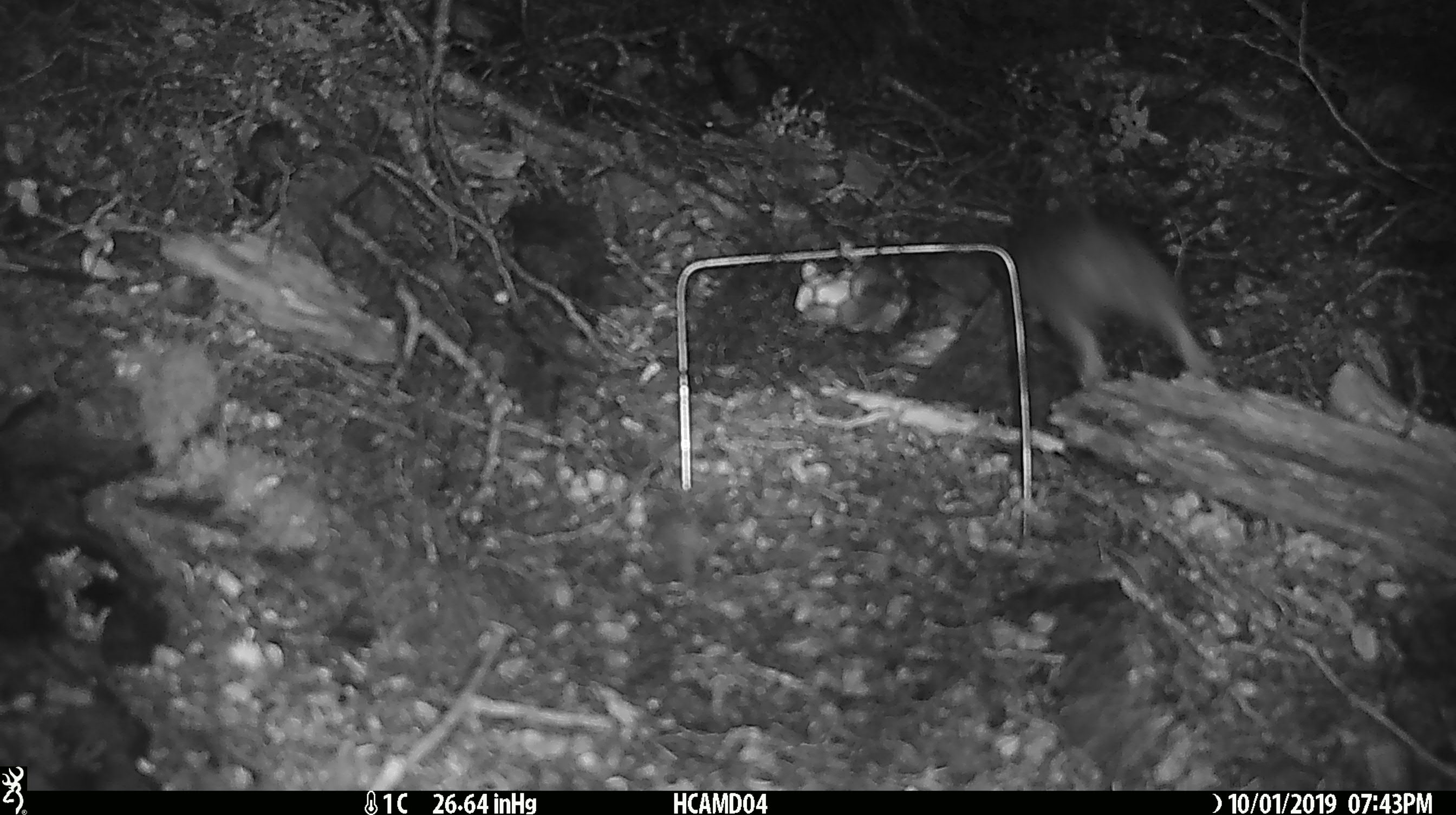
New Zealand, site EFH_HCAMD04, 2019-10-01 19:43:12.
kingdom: Animalia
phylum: Chordata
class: Mammalia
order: Rodentia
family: Muridae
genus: Rattus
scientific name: Rattus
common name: rat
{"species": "rat (Rattus)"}